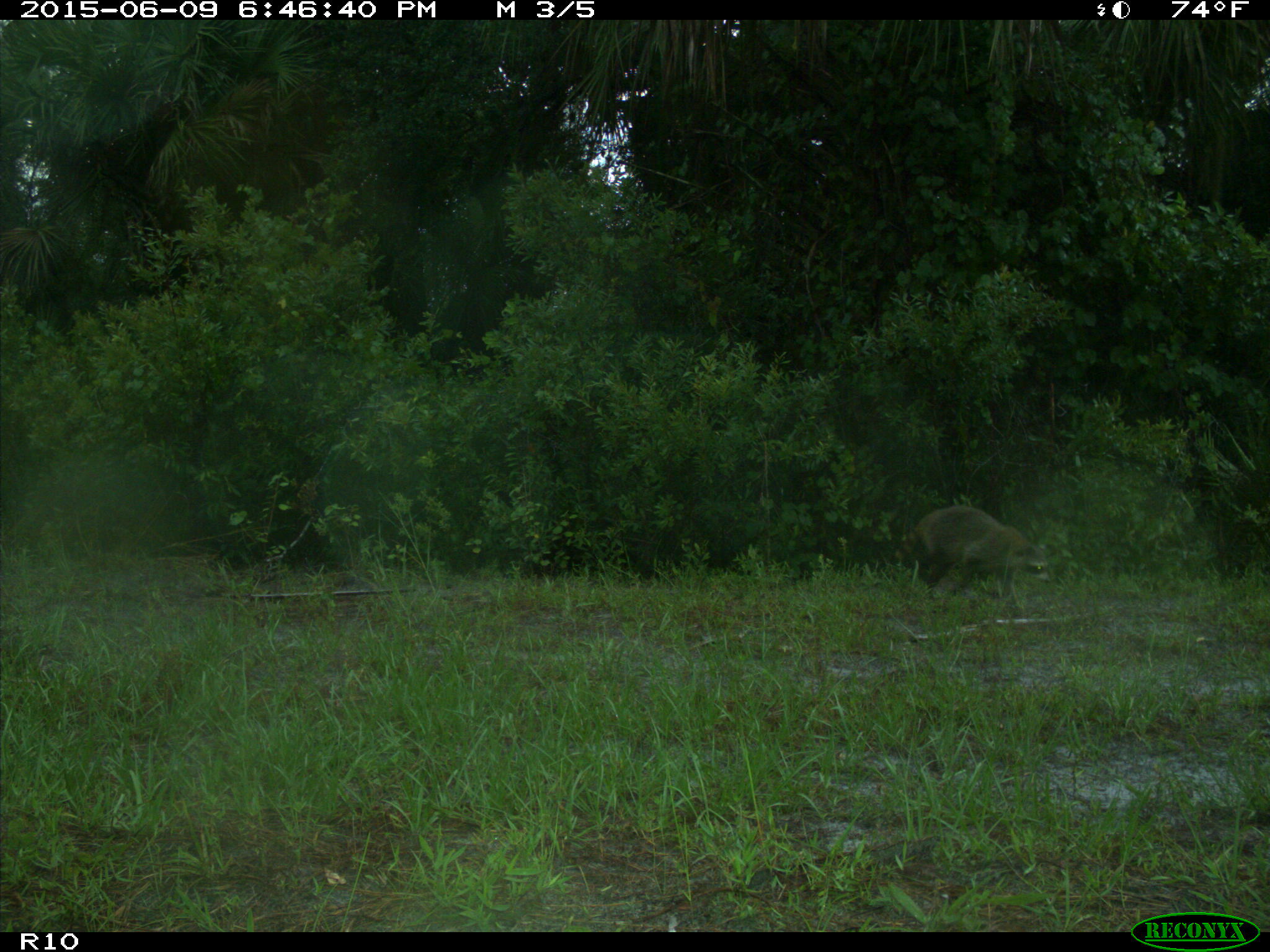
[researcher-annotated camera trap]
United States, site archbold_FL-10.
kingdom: Animalia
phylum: Chordata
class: Mammalia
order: Carnivora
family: Procyonidae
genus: Procyon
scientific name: Procyon lotor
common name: common raccoon